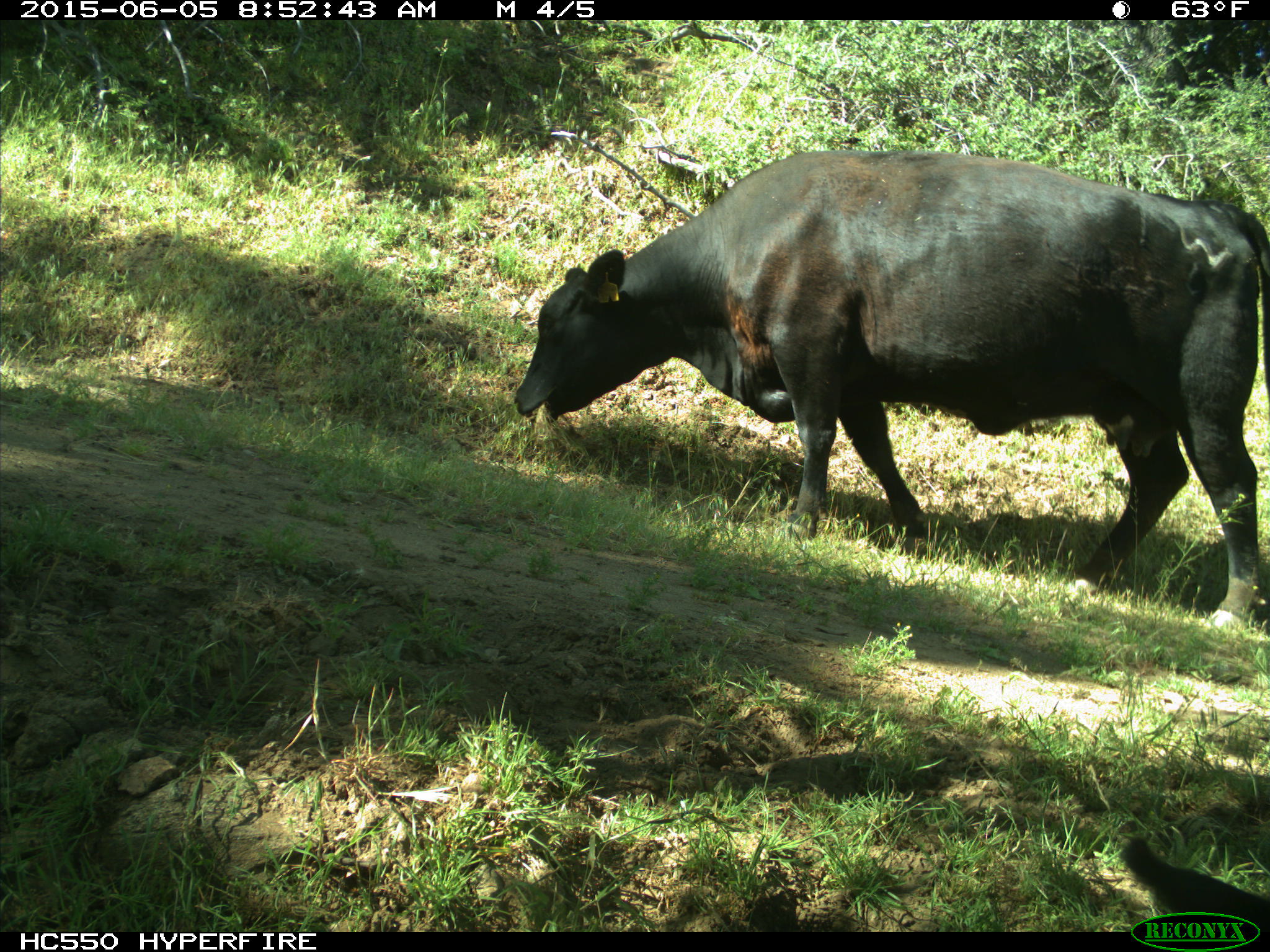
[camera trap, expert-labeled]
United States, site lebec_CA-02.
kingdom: Animalia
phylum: Chordata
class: Mammalia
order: Artiodactyla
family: Bovidae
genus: Bos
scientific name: Bos taurus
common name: domestic cow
Bos taurus (domestic cow).